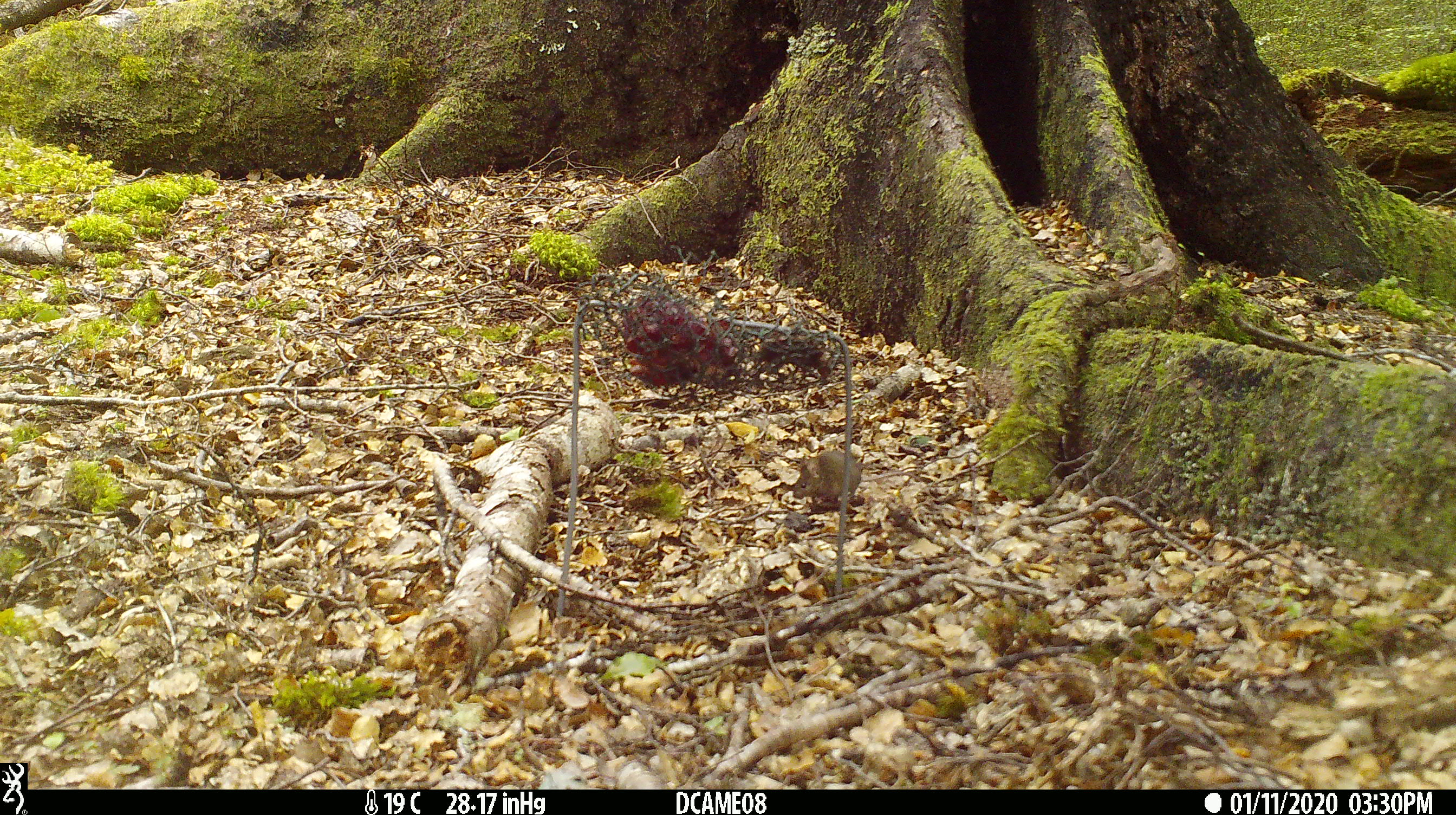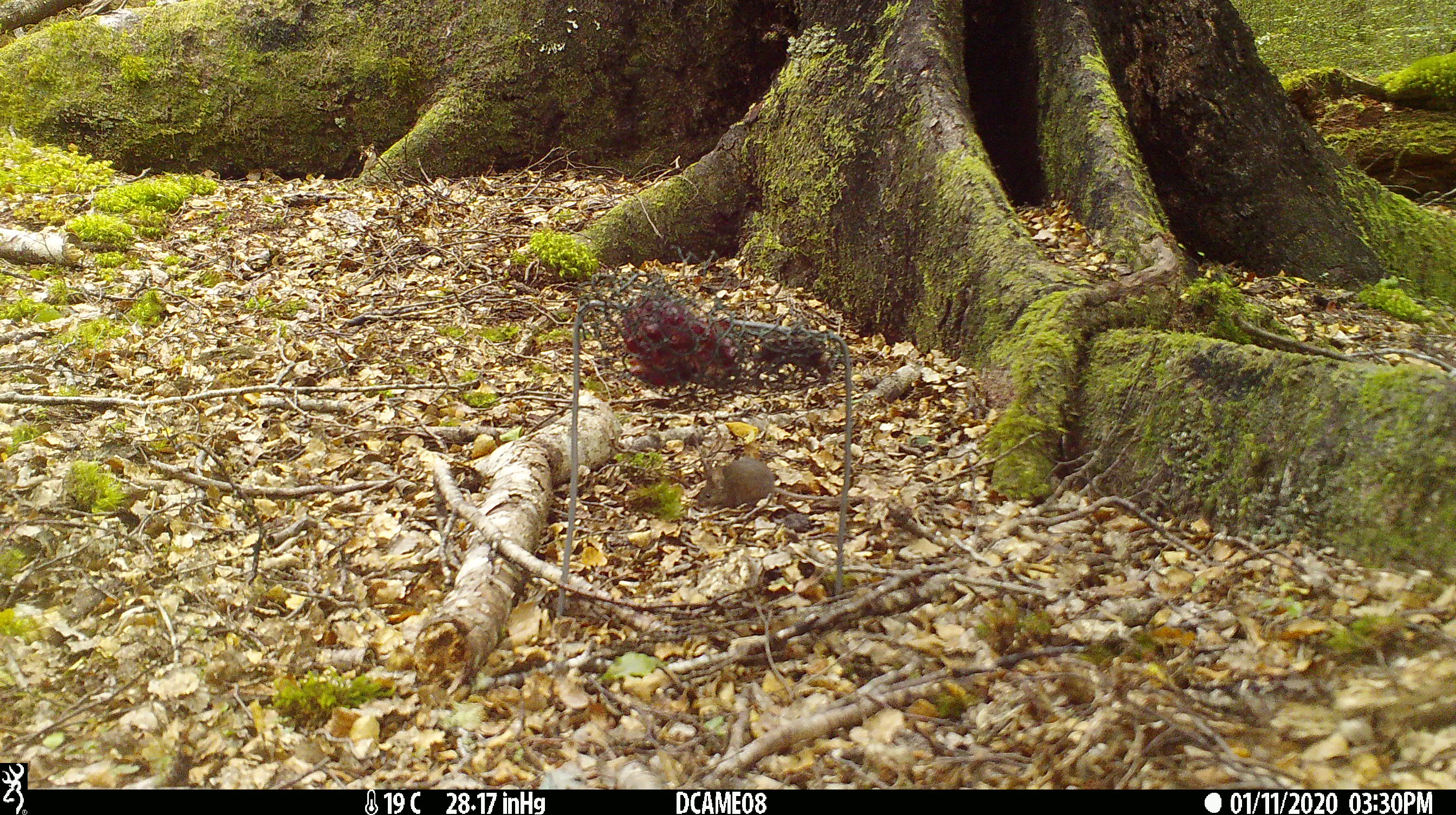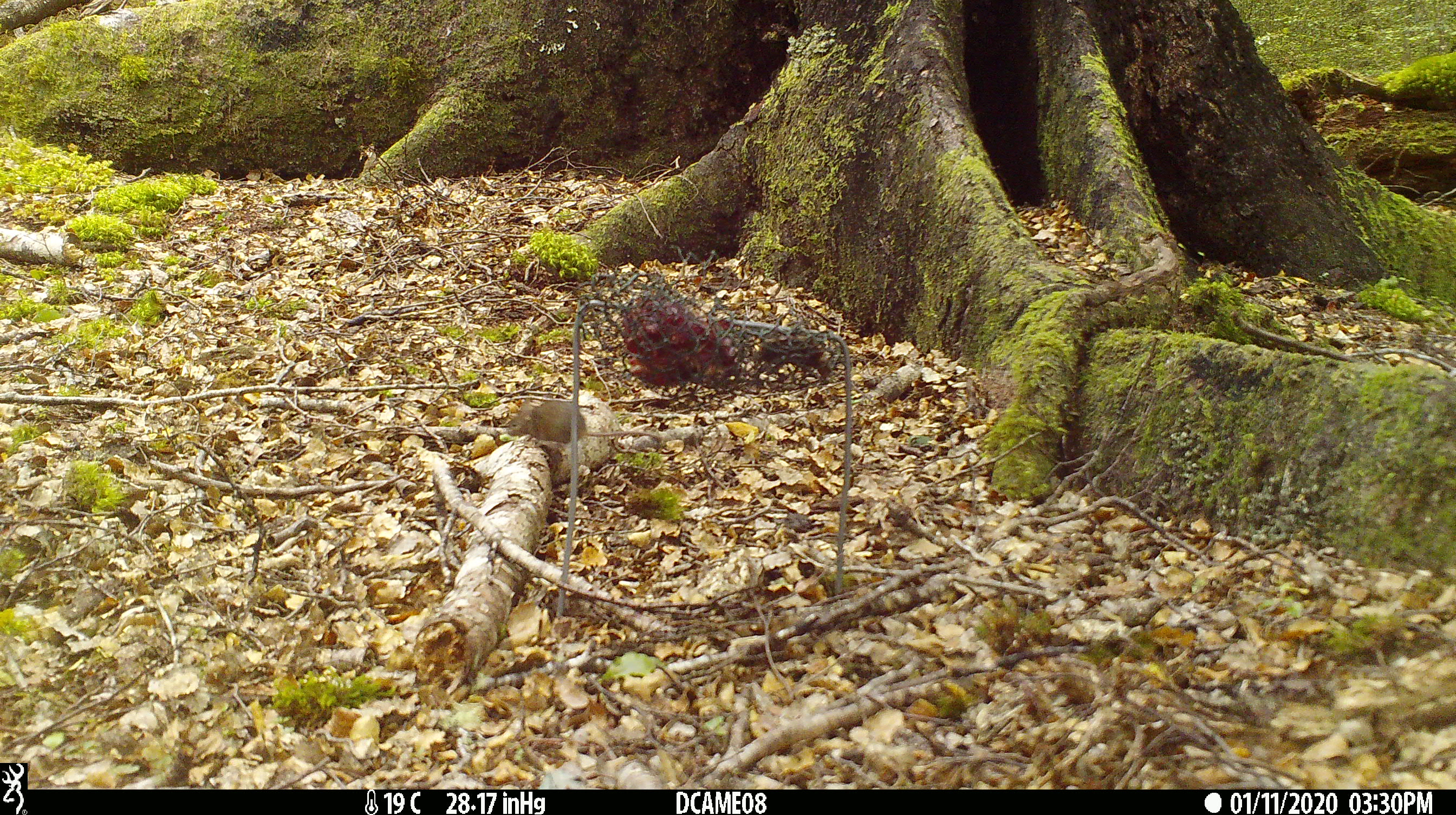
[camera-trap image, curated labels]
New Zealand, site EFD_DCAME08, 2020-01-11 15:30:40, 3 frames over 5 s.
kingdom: Animalia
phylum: Chordata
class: Mammalia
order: Rodentia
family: Muridae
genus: Mus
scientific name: Mus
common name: mouse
Mouse (Mus).